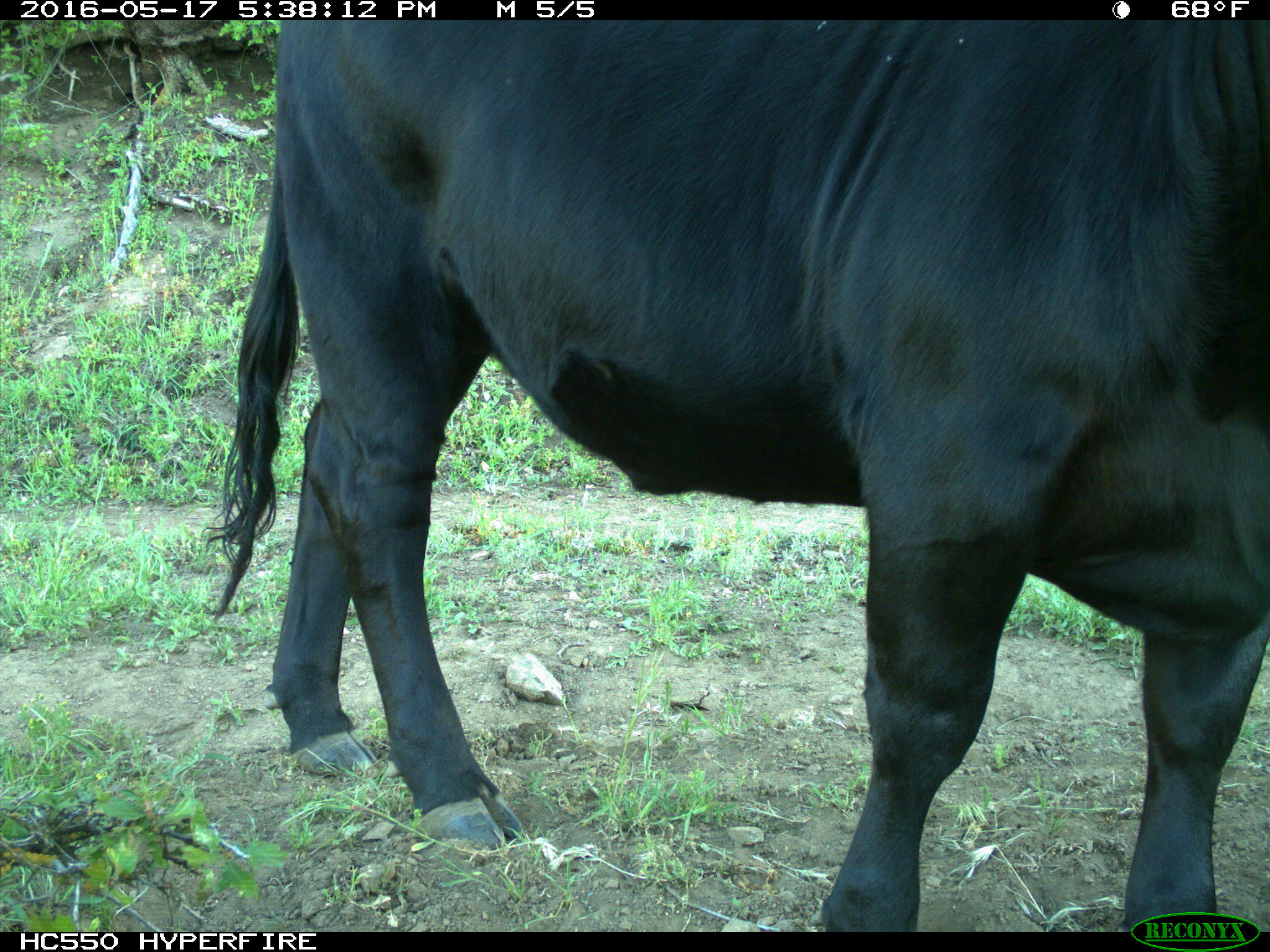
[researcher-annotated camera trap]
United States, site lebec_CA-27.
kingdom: Animalia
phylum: Chordata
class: Mammalia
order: Artiodactyla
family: Bovidae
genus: Bos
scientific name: Bos taurus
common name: domestic cow